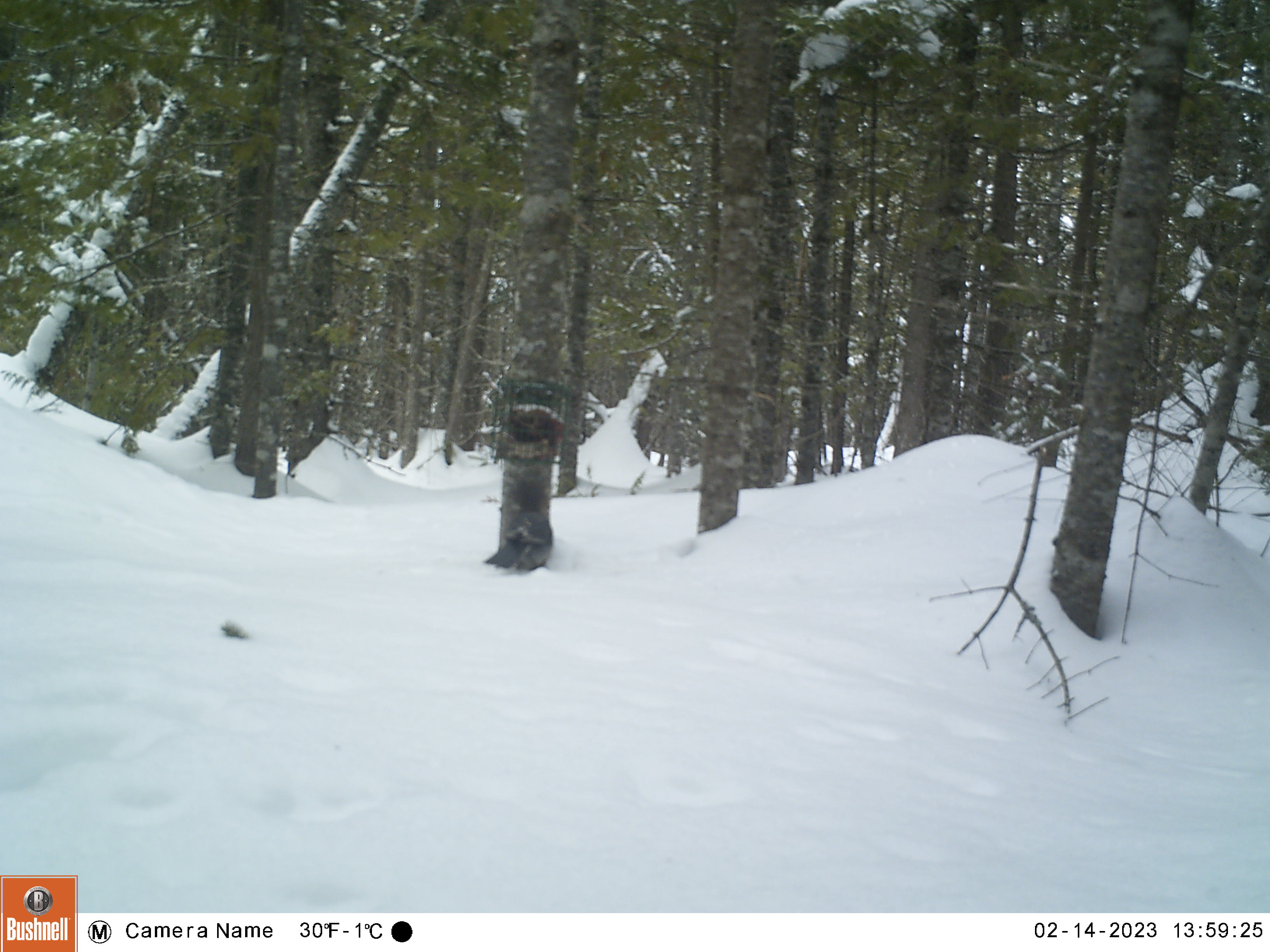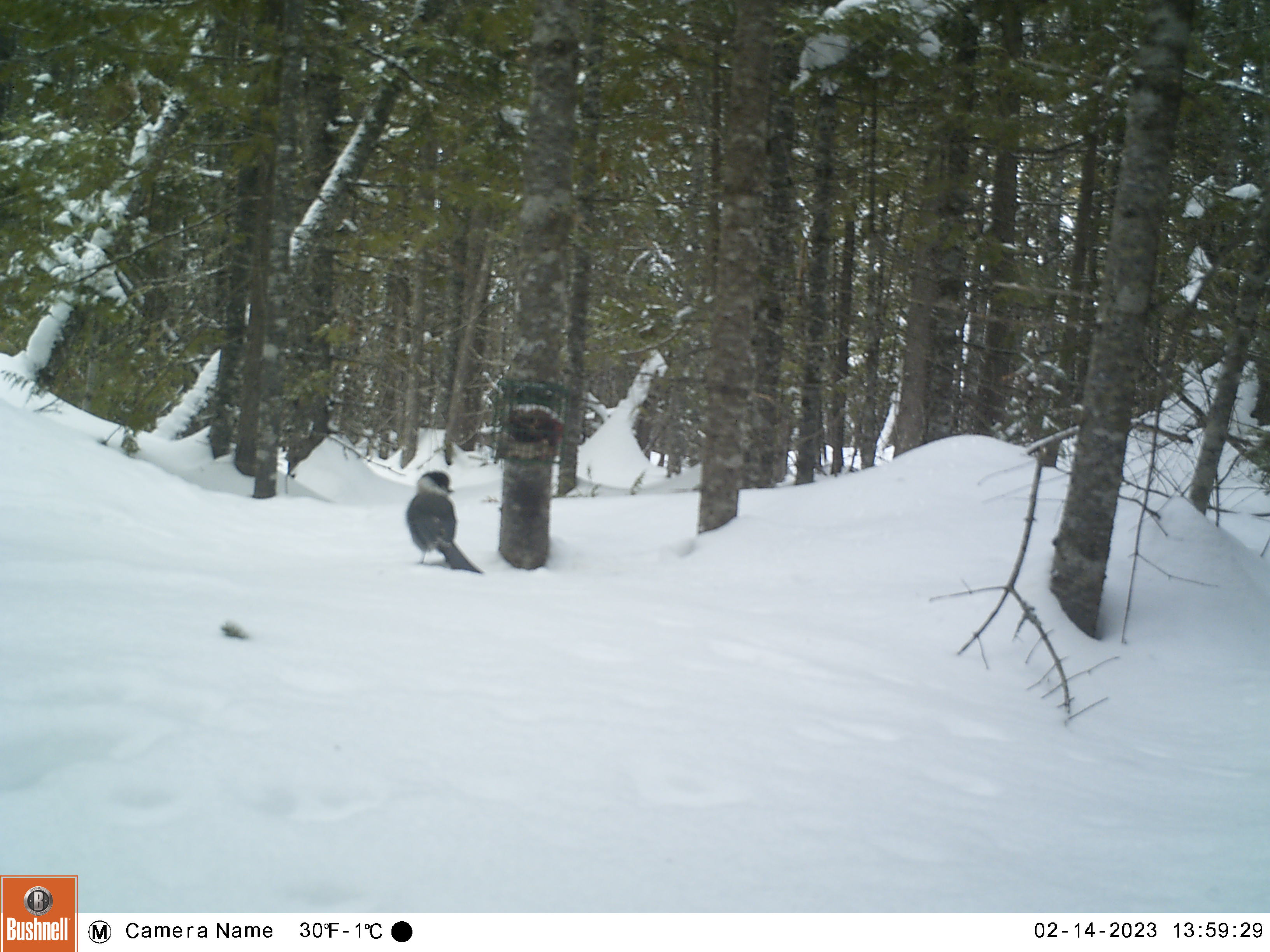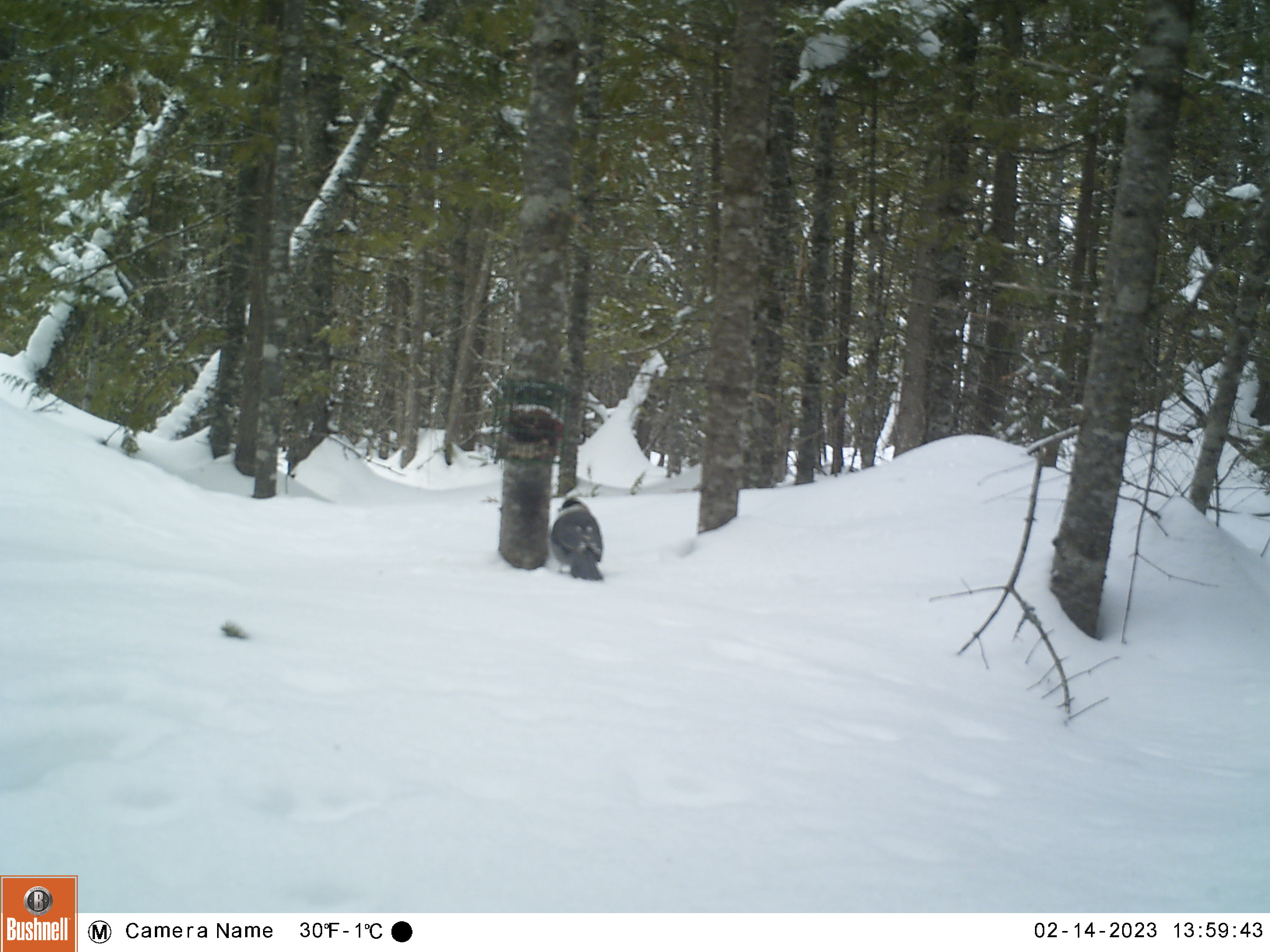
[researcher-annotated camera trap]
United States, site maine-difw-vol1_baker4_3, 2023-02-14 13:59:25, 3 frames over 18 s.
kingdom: Animalia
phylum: Chordata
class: Aves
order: Passeriformes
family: Corvidae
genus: Perisoreus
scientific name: Perisoreus canadensis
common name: canada jay